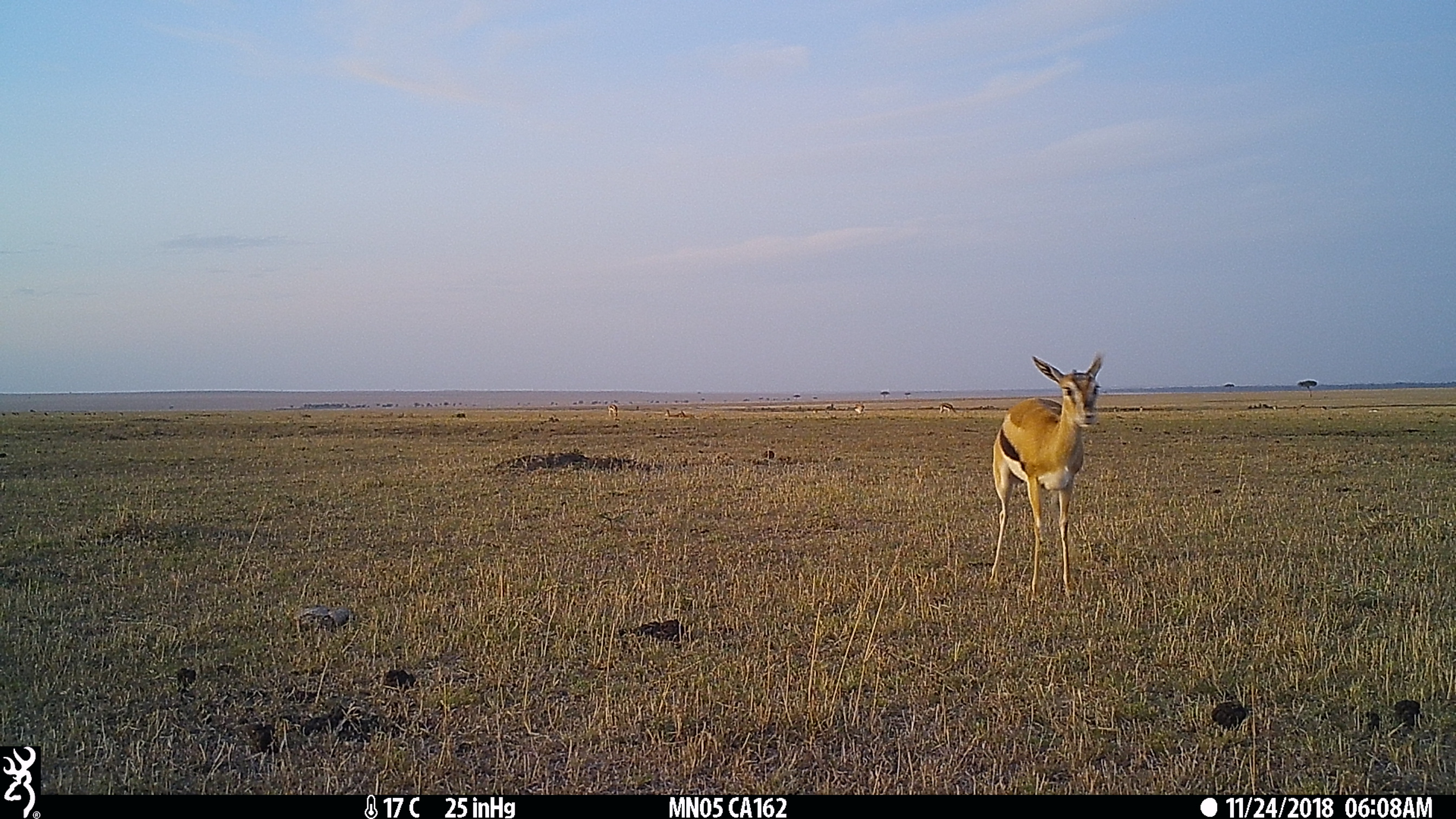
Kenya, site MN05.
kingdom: Animalia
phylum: Chordata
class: Mammalia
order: Artiodactyla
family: Bovidae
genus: Eudorcas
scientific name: Eudorcas thomsonii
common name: thomon's gazelle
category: gazelle thomsons